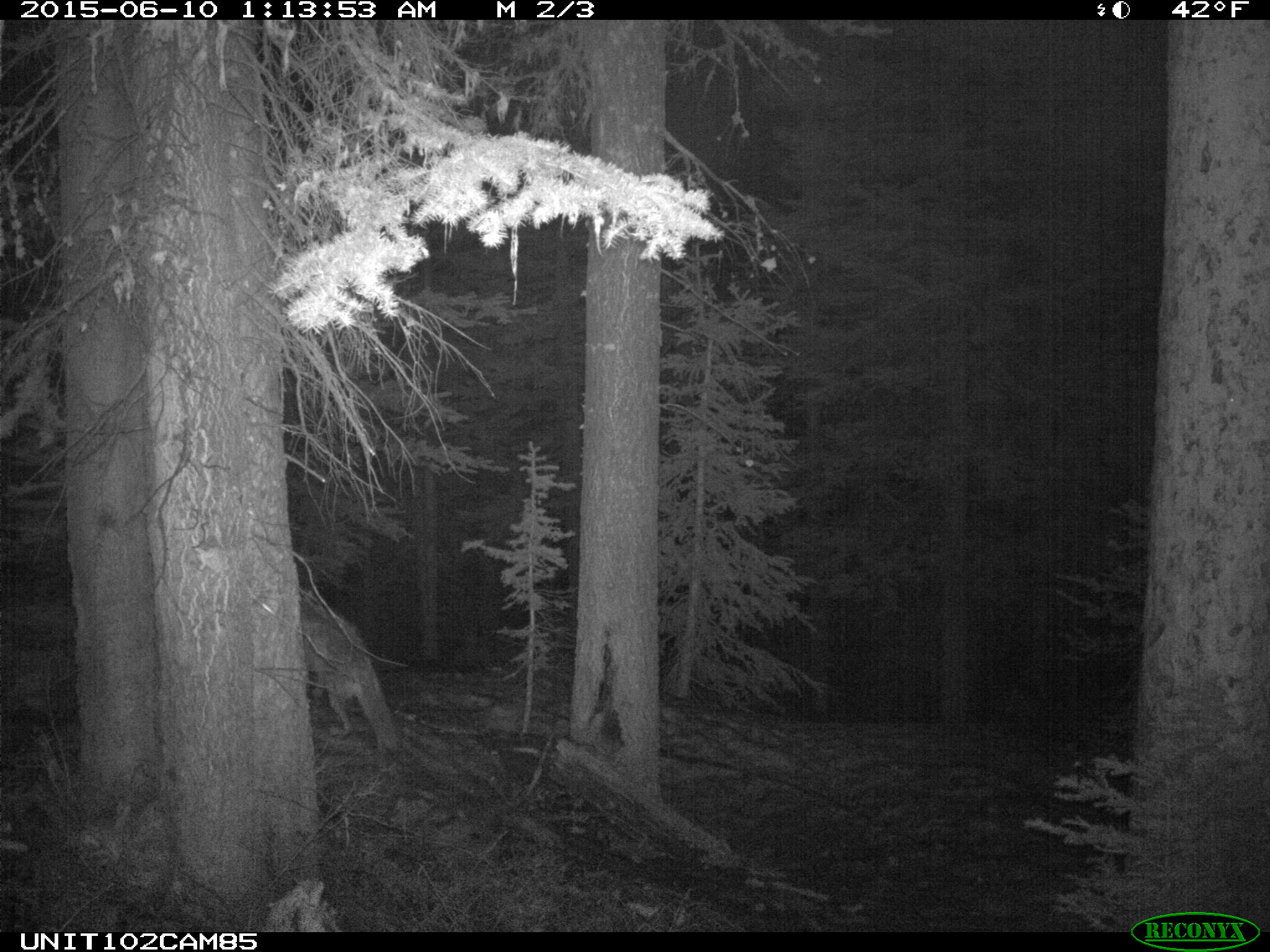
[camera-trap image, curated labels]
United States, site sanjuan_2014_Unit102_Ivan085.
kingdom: Animalia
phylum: Chordata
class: Mammalia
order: Carnivora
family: Canidae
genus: Canis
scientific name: Canis latrans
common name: coyote